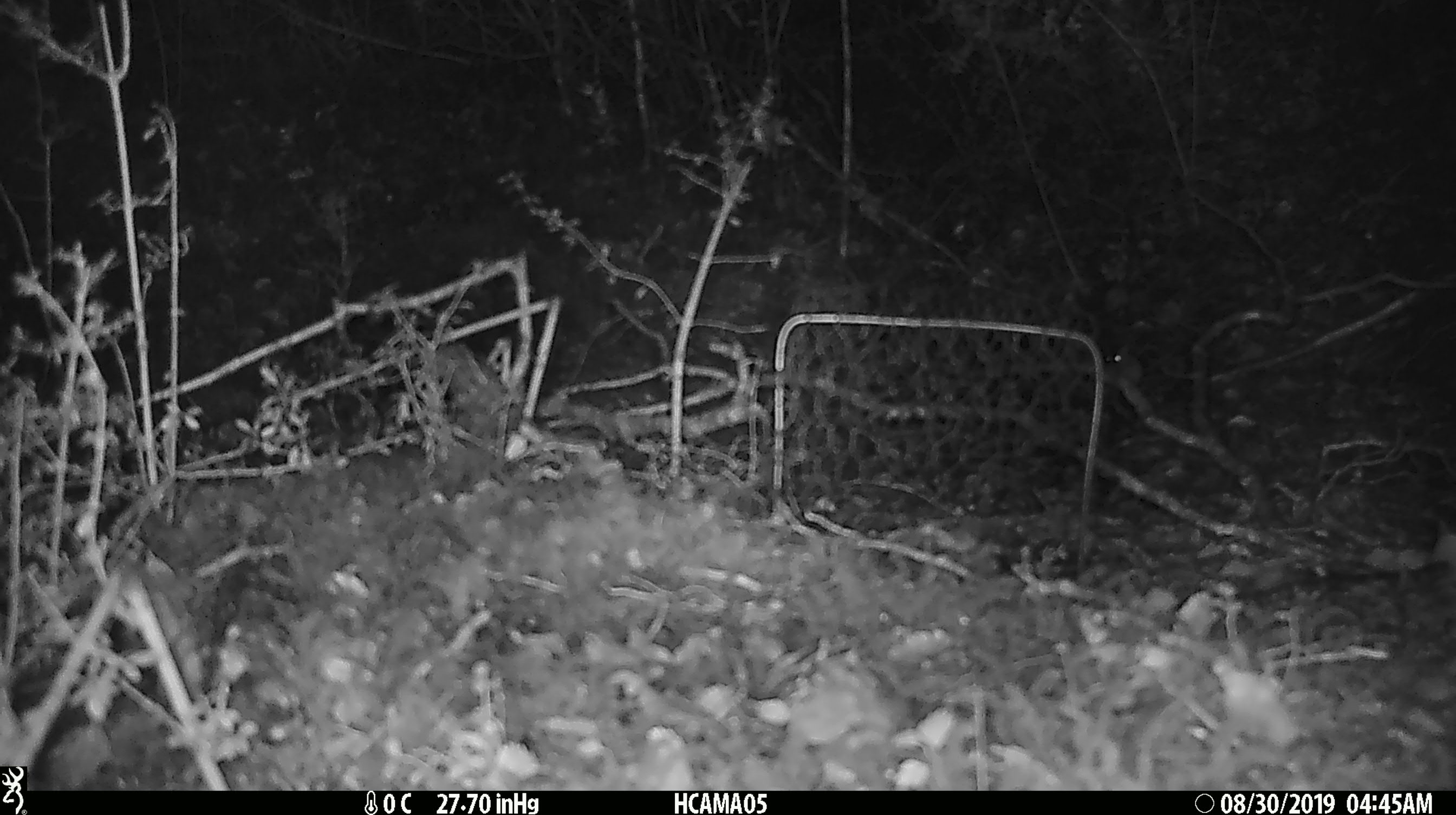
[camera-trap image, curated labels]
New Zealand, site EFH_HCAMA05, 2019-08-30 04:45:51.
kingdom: Animalia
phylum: Chordata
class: Mammalia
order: Rodentia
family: Muridae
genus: Mus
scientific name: Mus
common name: mouse